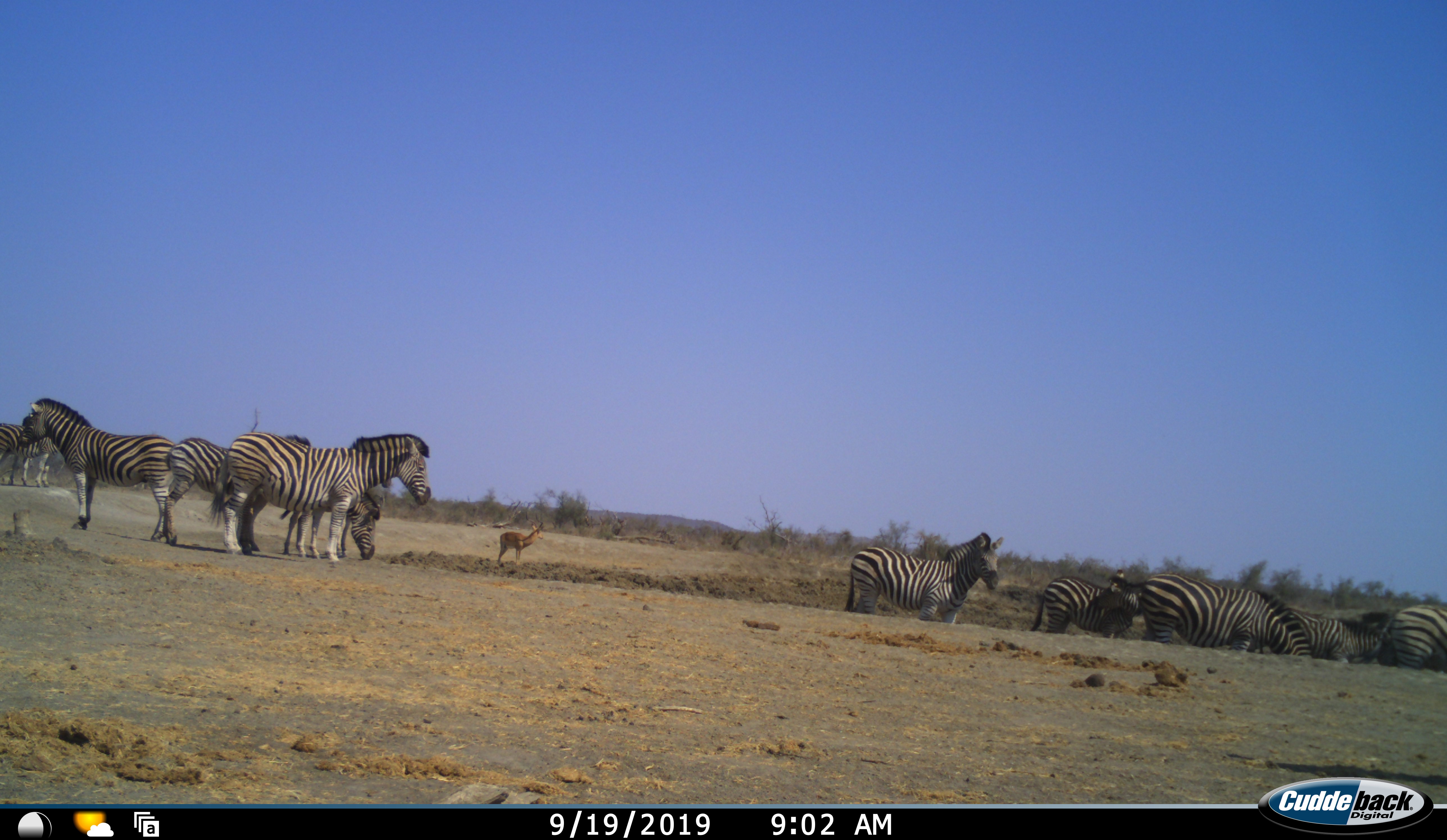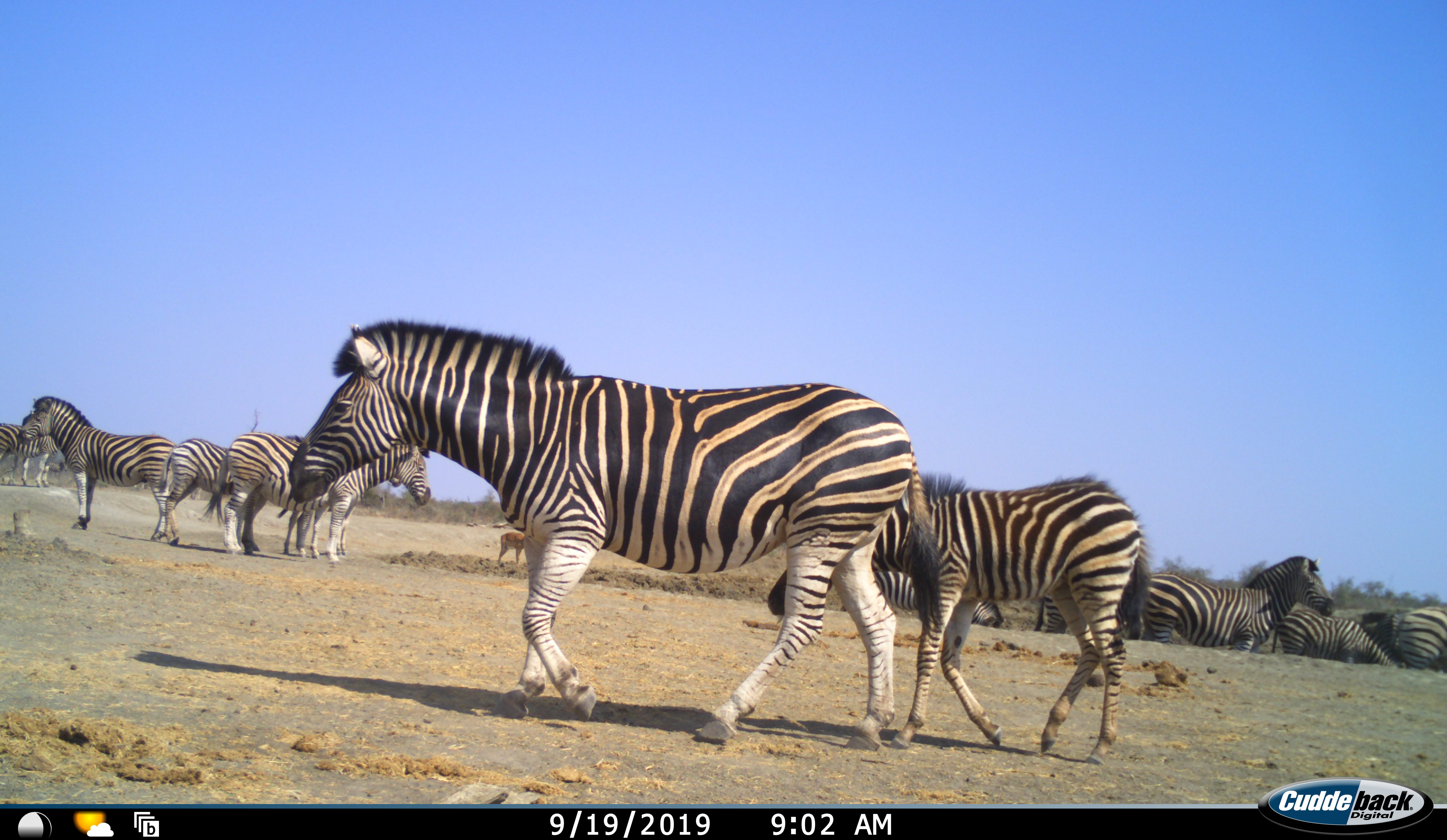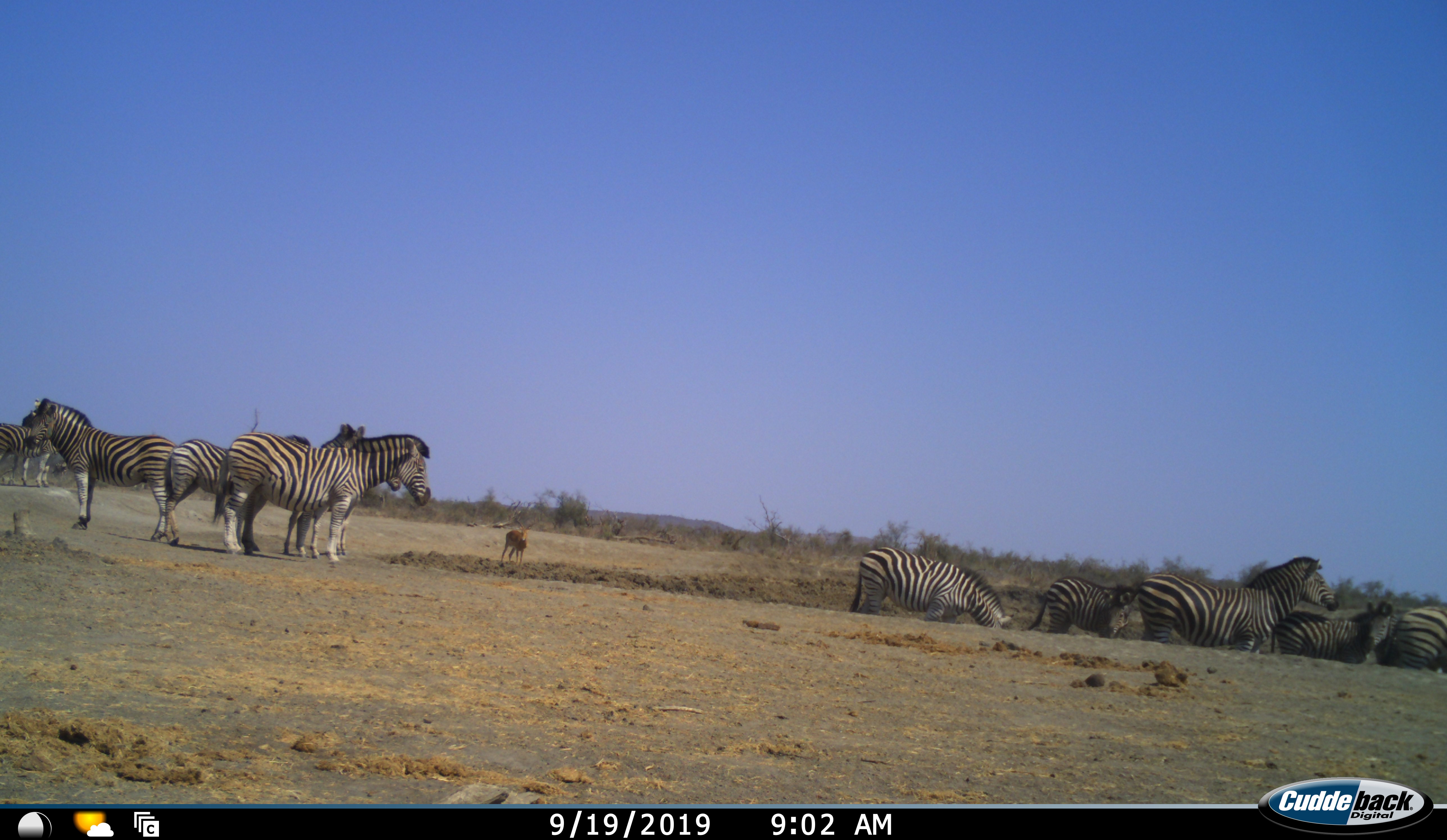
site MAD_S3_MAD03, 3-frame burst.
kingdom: Animalia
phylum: Chordata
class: Mammalia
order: Artiodactyla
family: Bovidae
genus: Aepyceros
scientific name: Aepyceros melampus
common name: impala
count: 1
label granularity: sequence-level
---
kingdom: Animalia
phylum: Chordata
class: Mammalia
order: Perissodactyla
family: Equidae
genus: Equus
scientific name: Equus quagga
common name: plains zebra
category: zebraplains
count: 11-50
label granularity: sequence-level